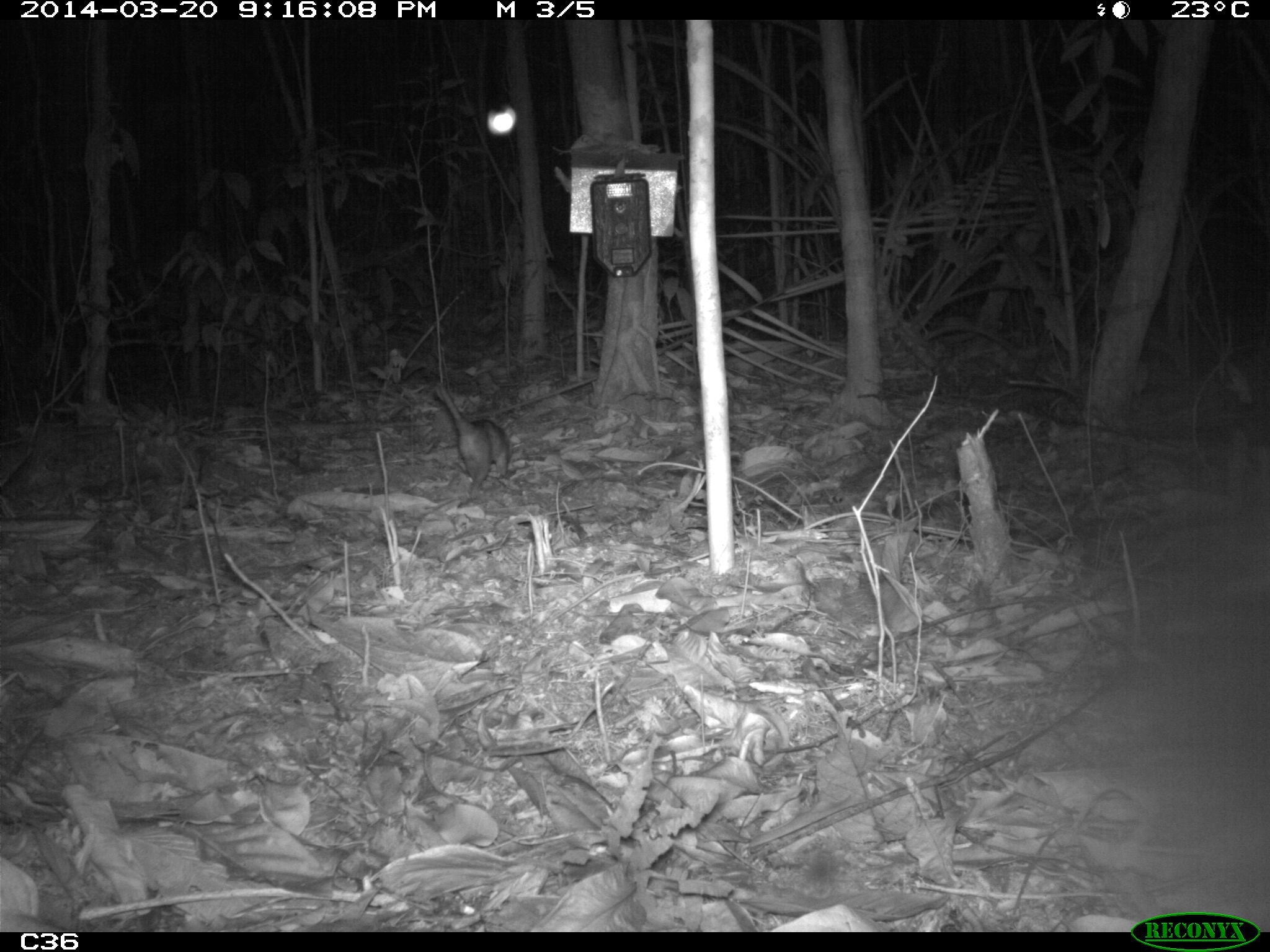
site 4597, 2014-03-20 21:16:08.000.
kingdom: Animalia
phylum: Chordata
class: Mammalia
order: Didelphimorphia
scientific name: Didelphimorphia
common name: opossum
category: unknown opossum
Unknown opossum (opossum) (Didelphimorphia), count 1, age adult.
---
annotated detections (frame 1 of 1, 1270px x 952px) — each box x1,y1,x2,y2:
unknown opossum: 430,380,510,497